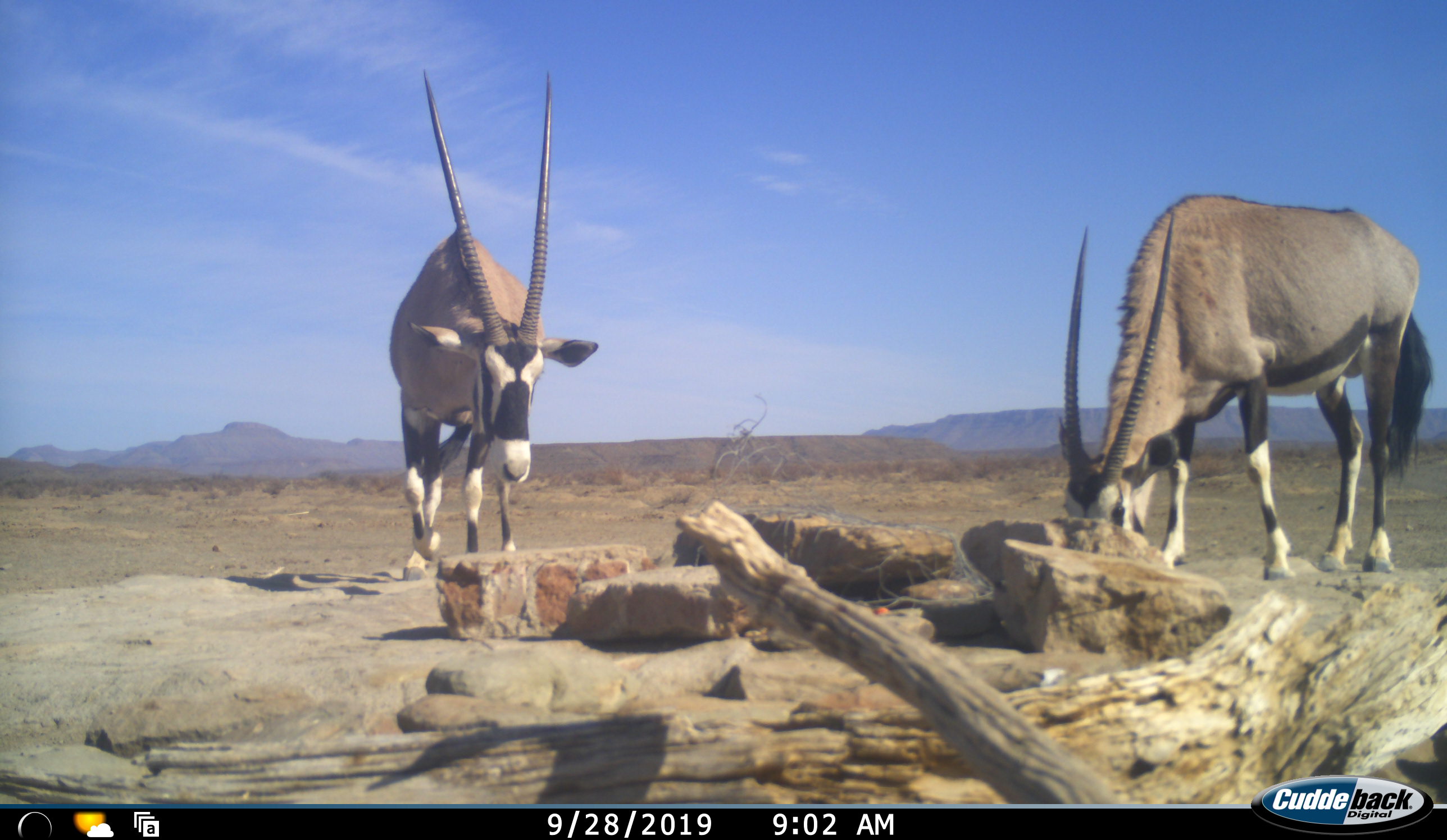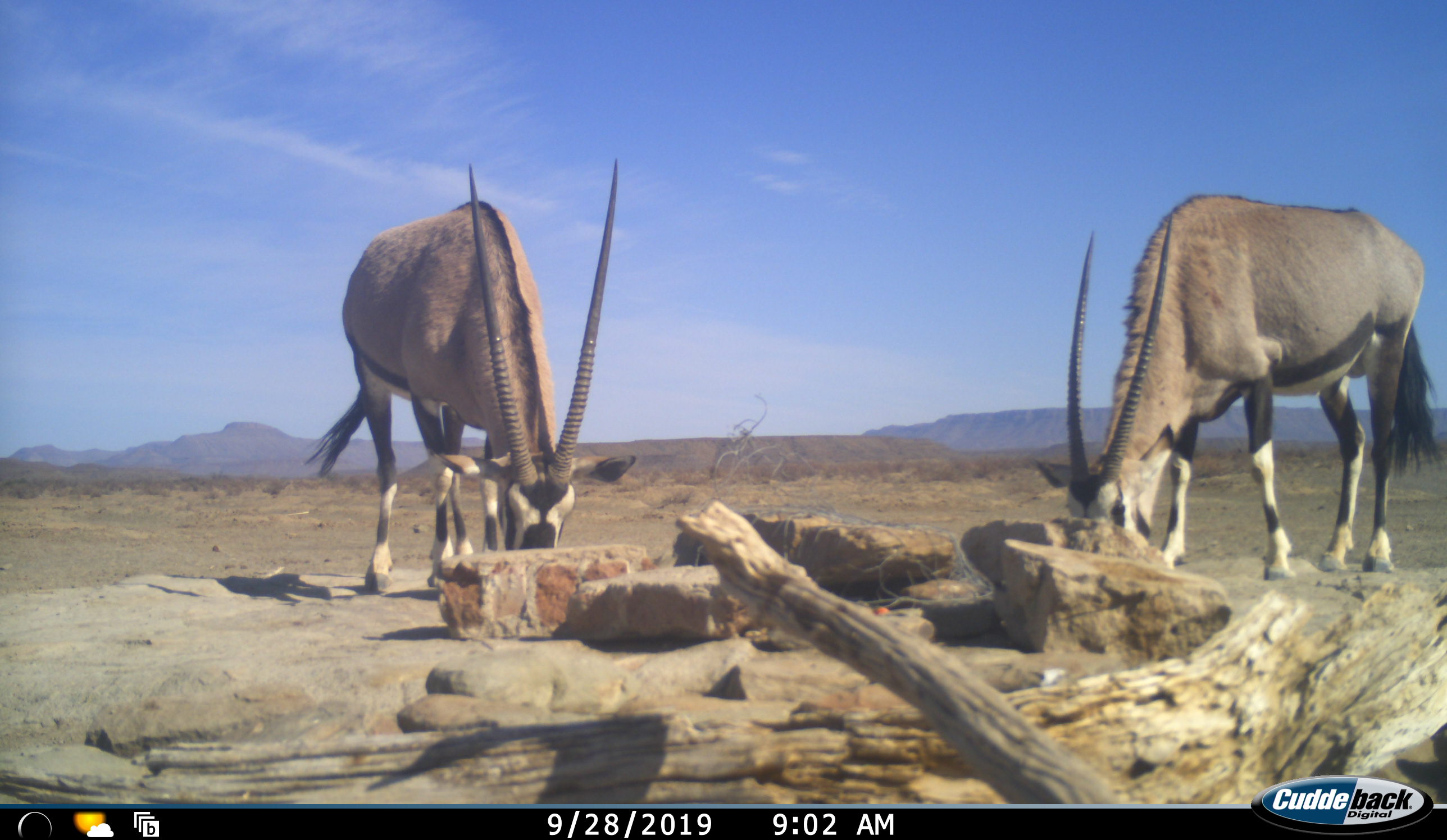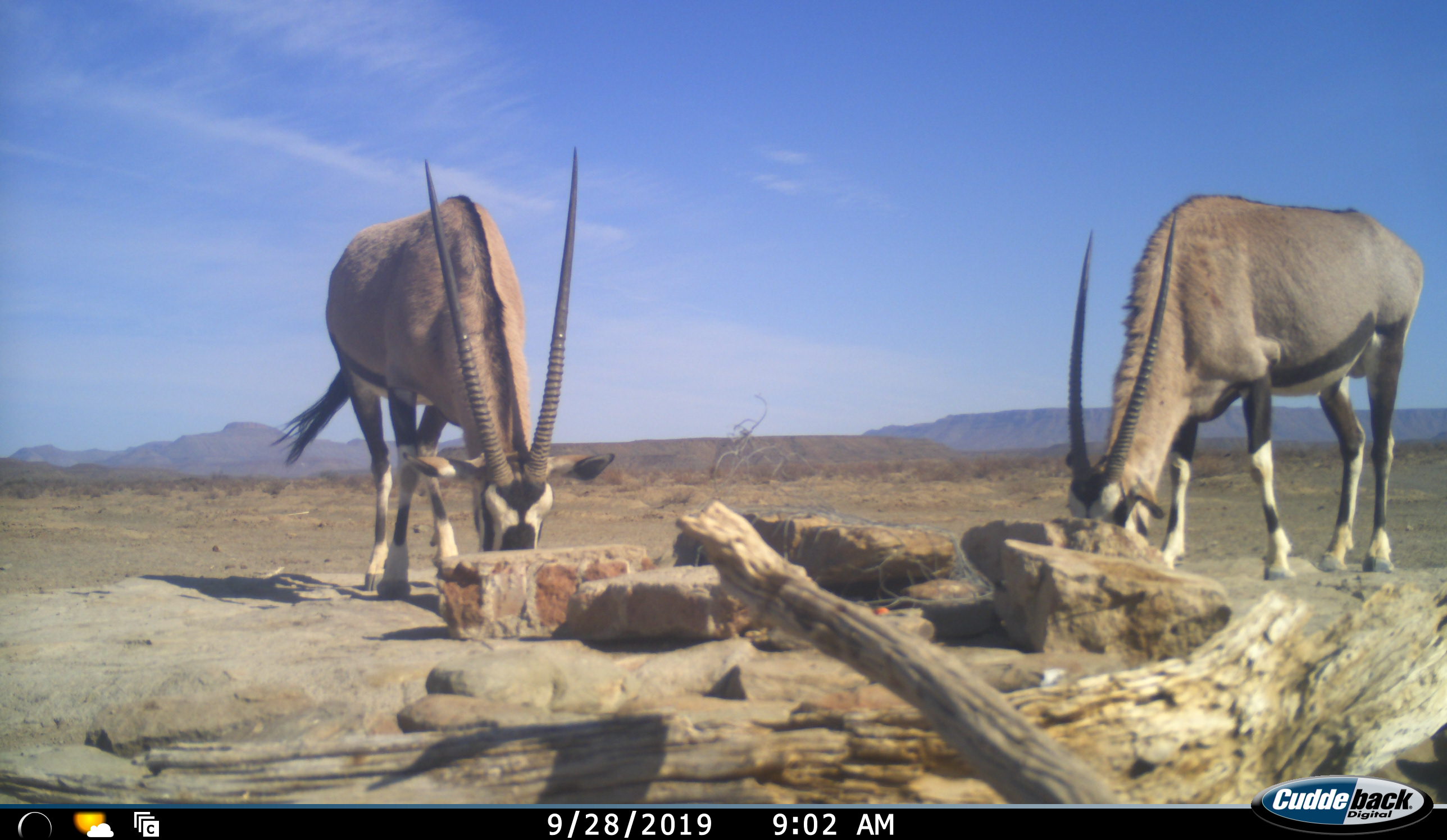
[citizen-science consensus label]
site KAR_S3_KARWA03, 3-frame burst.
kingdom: Animalia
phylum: Chordata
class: Mammalia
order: Artiodactyla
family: Bovidae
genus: Oryx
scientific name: Oryx gazella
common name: gemsbok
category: oryx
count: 2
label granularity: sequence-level